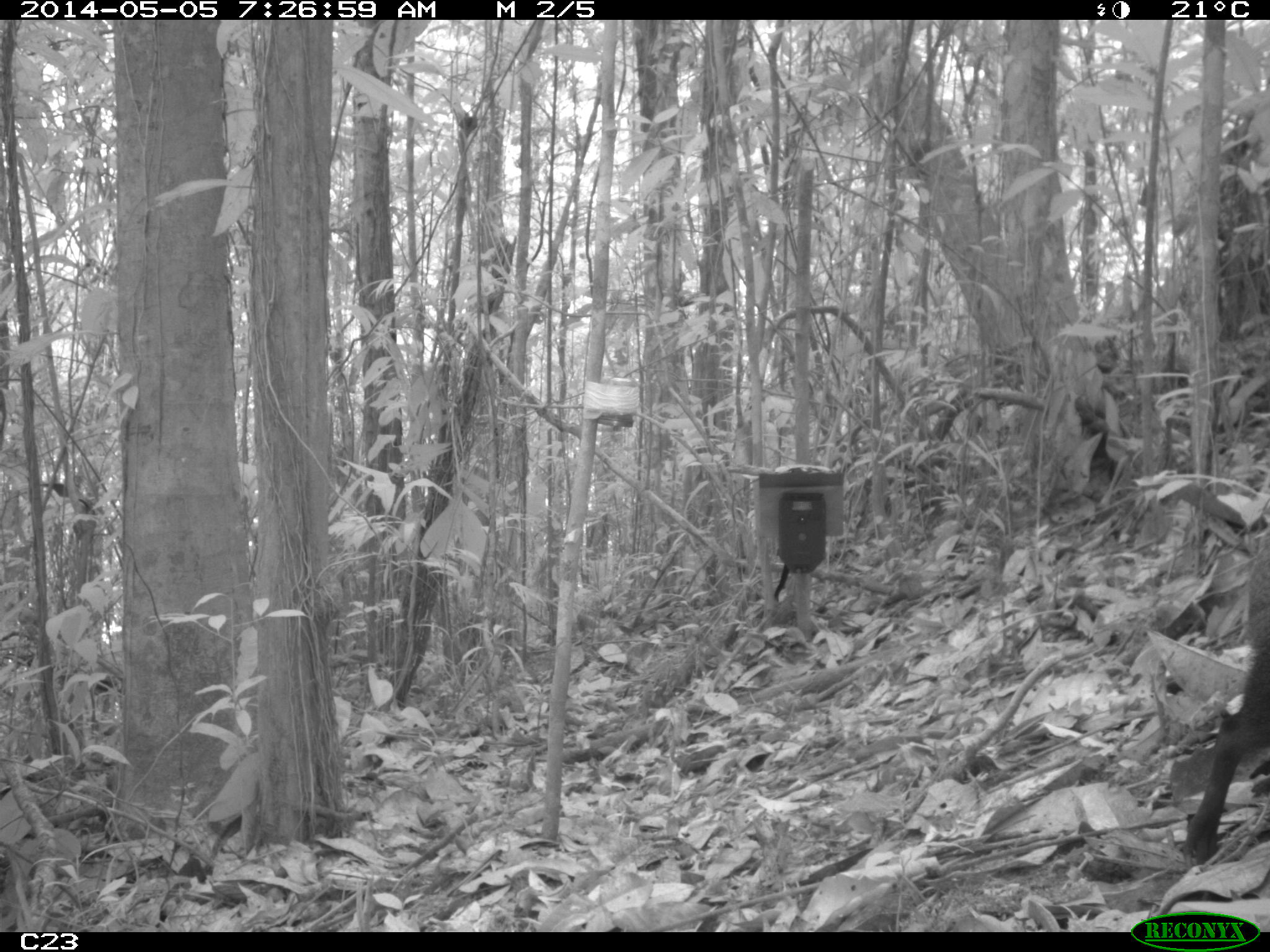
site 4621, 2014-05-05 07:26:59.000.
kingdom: Animalia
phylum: Chordata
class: Mammalia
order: Rodentia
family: Dasyproctidae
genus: Dasyprocta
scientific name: Dasyprocta leporina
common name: red-rumped agouti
Dasyprocta leporina (red-rumped agouti), count 1, age adult.